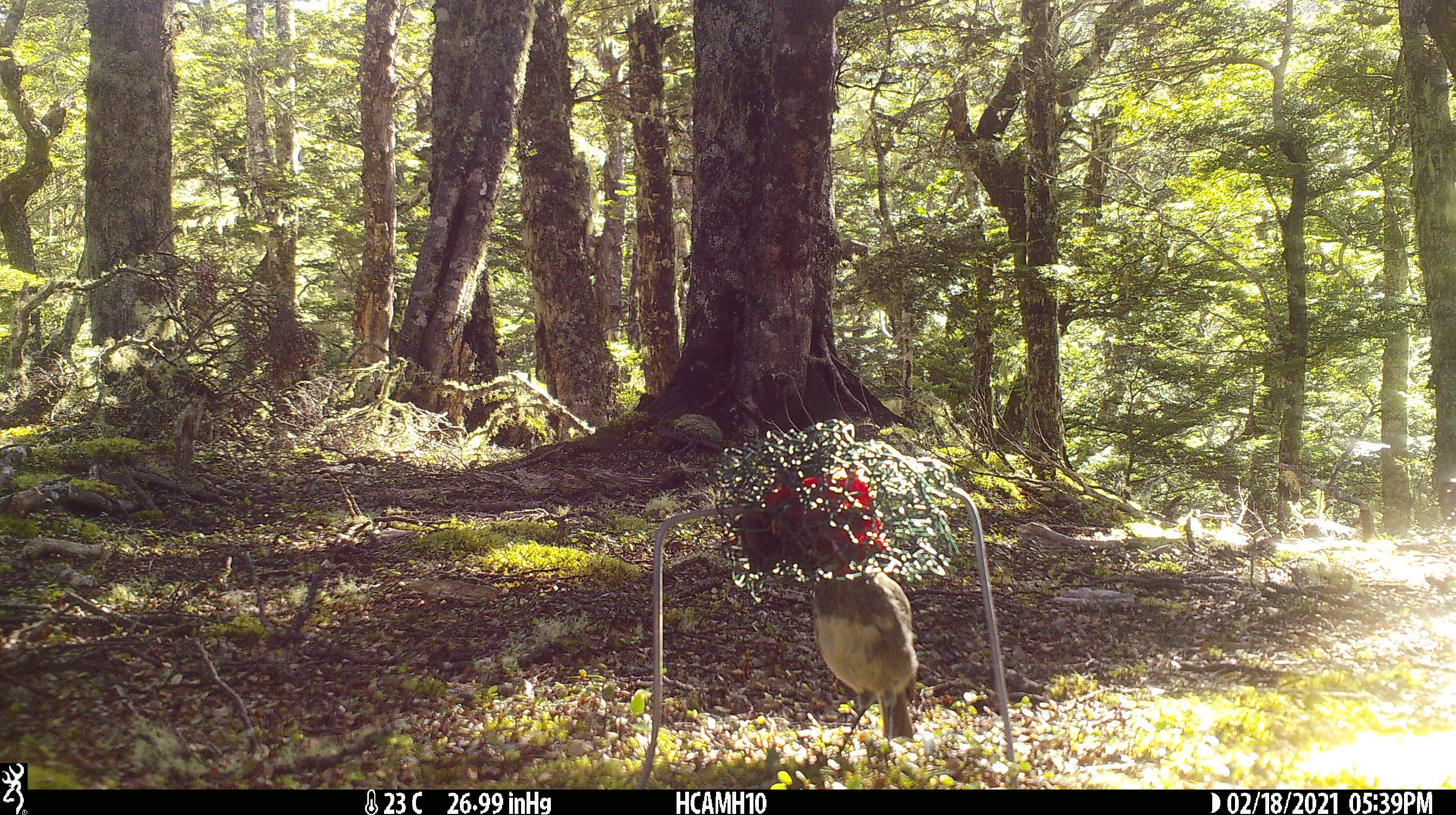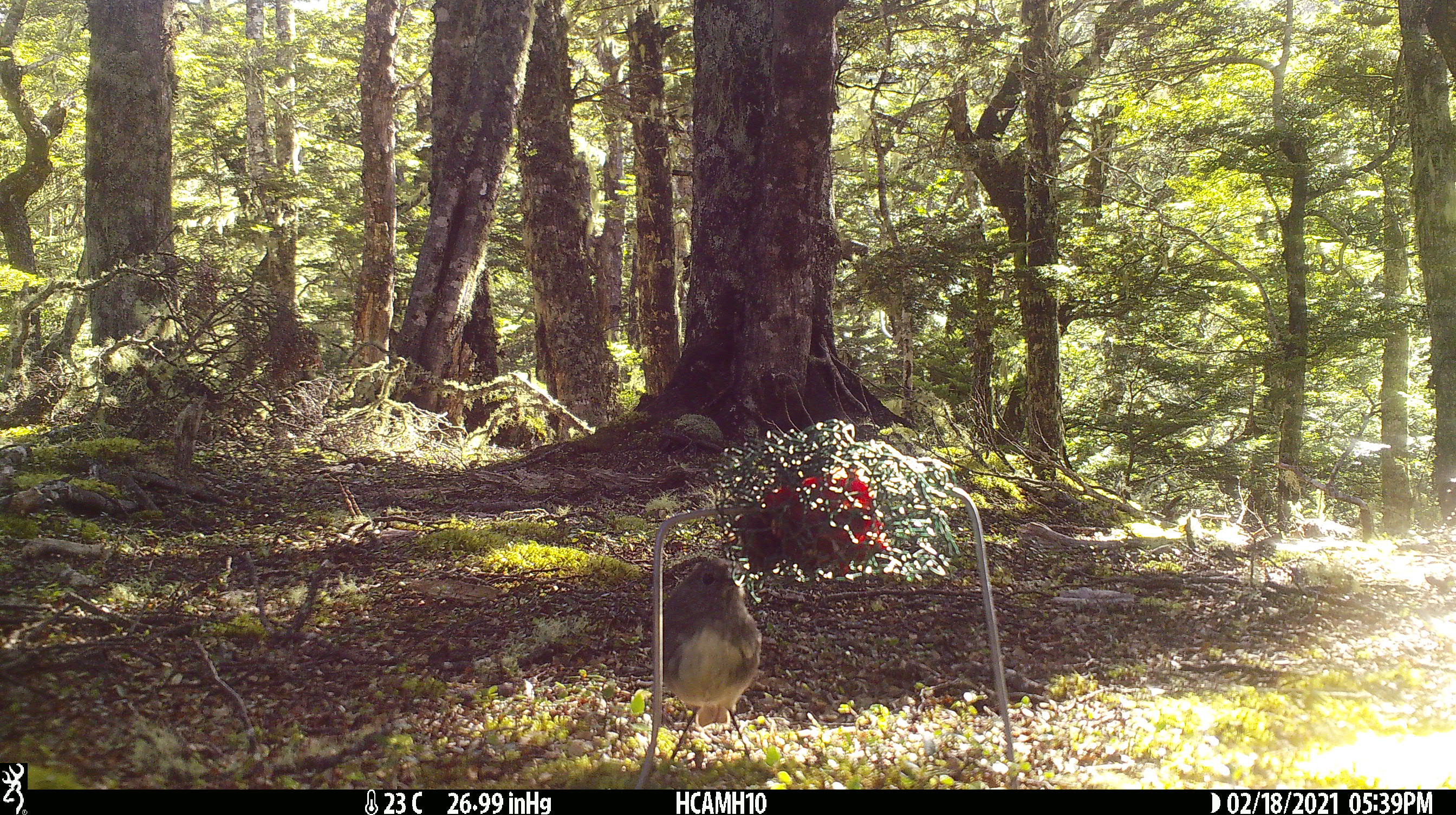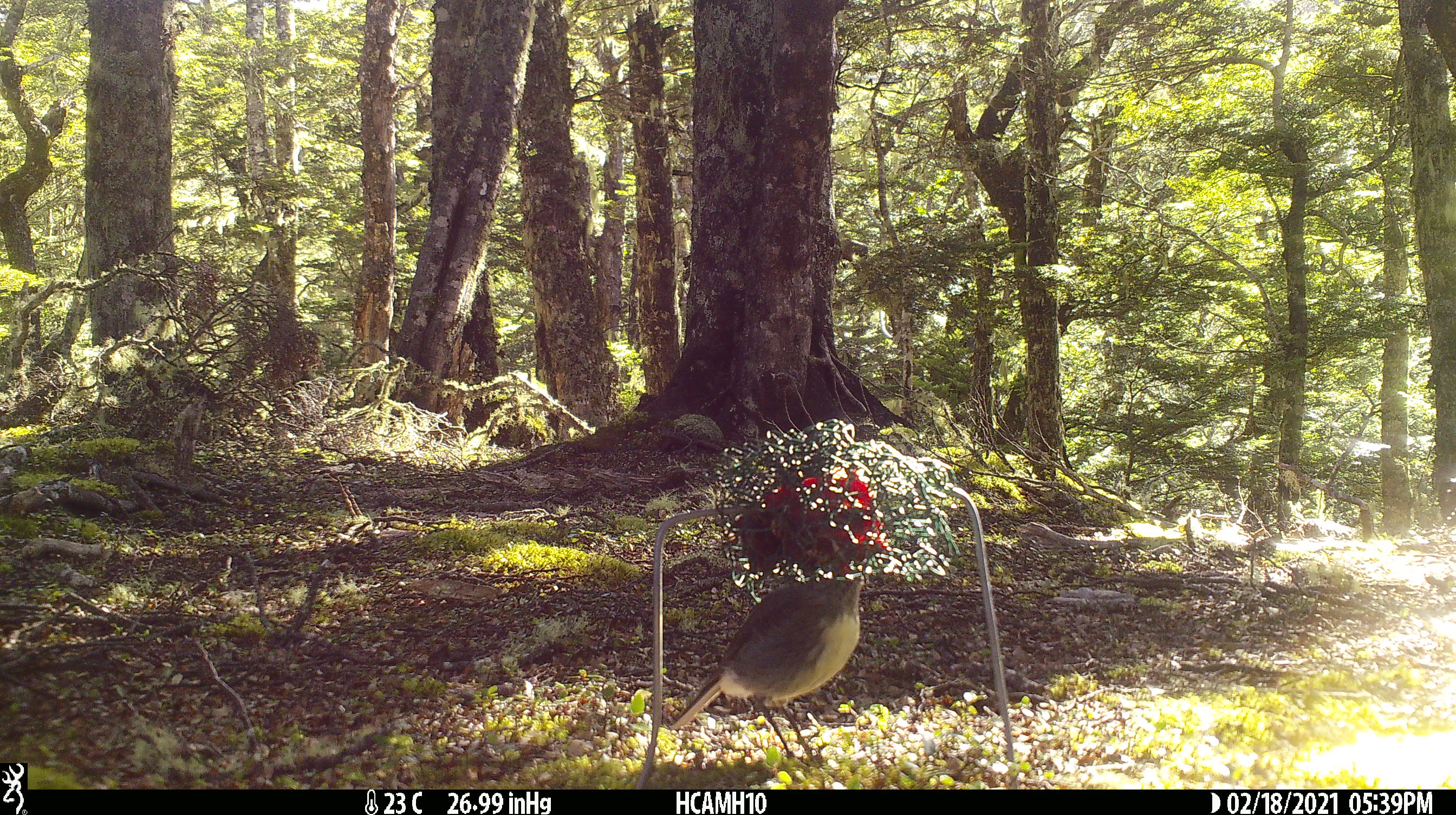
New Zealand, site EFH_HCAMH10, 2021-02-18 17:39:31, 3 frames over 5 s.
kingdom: Animalia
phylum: Chordata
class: Aves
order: Passeriformes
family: Petroicidae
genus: Petroica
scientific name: Petroica australis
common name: new zealand robin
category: robin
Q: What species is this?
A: Robin (new zealand robin) (Petroica australis).